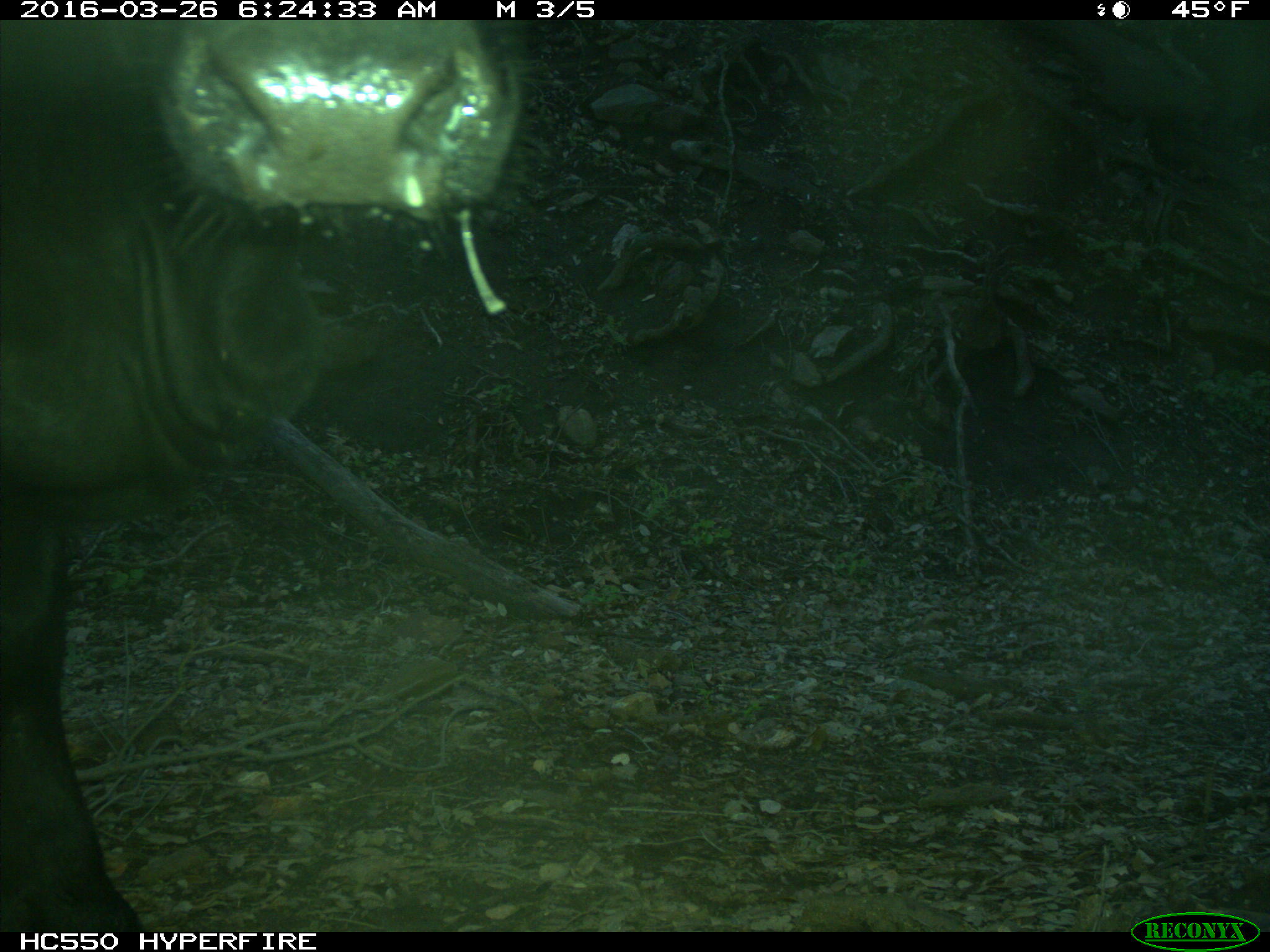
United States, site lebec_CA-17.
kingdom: Animalia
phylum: Chordata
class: Mammalia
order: Artiodactyla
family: Bovidae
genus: Bos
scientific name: Bos taurus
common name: domestic cow